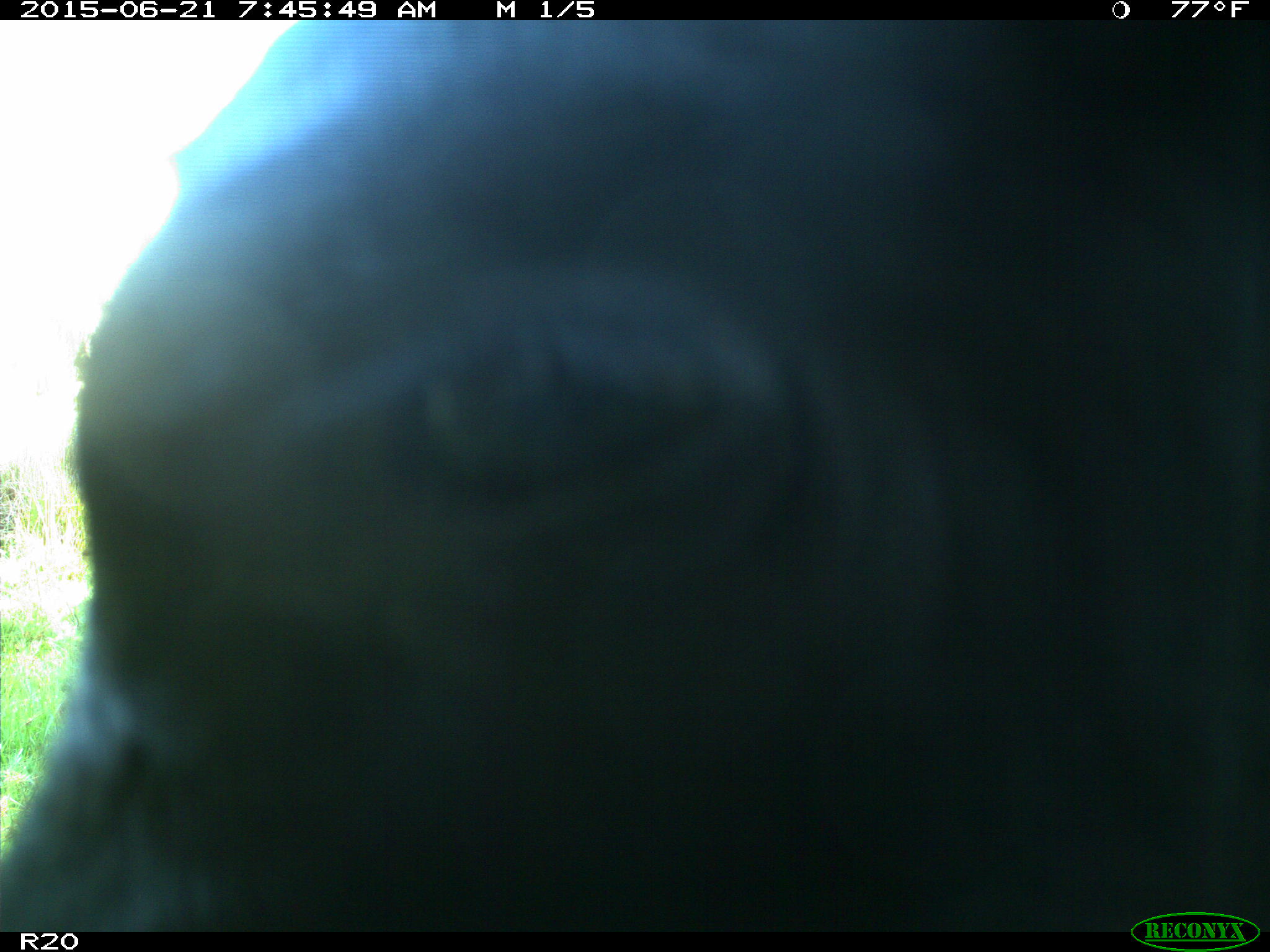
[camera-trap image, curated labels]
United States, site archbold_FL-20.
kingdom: Animalia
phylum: Chordata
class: Mammalia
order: Artiodactyla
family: Bovidae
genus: Bos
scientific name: Bos taurus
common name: domestic cow